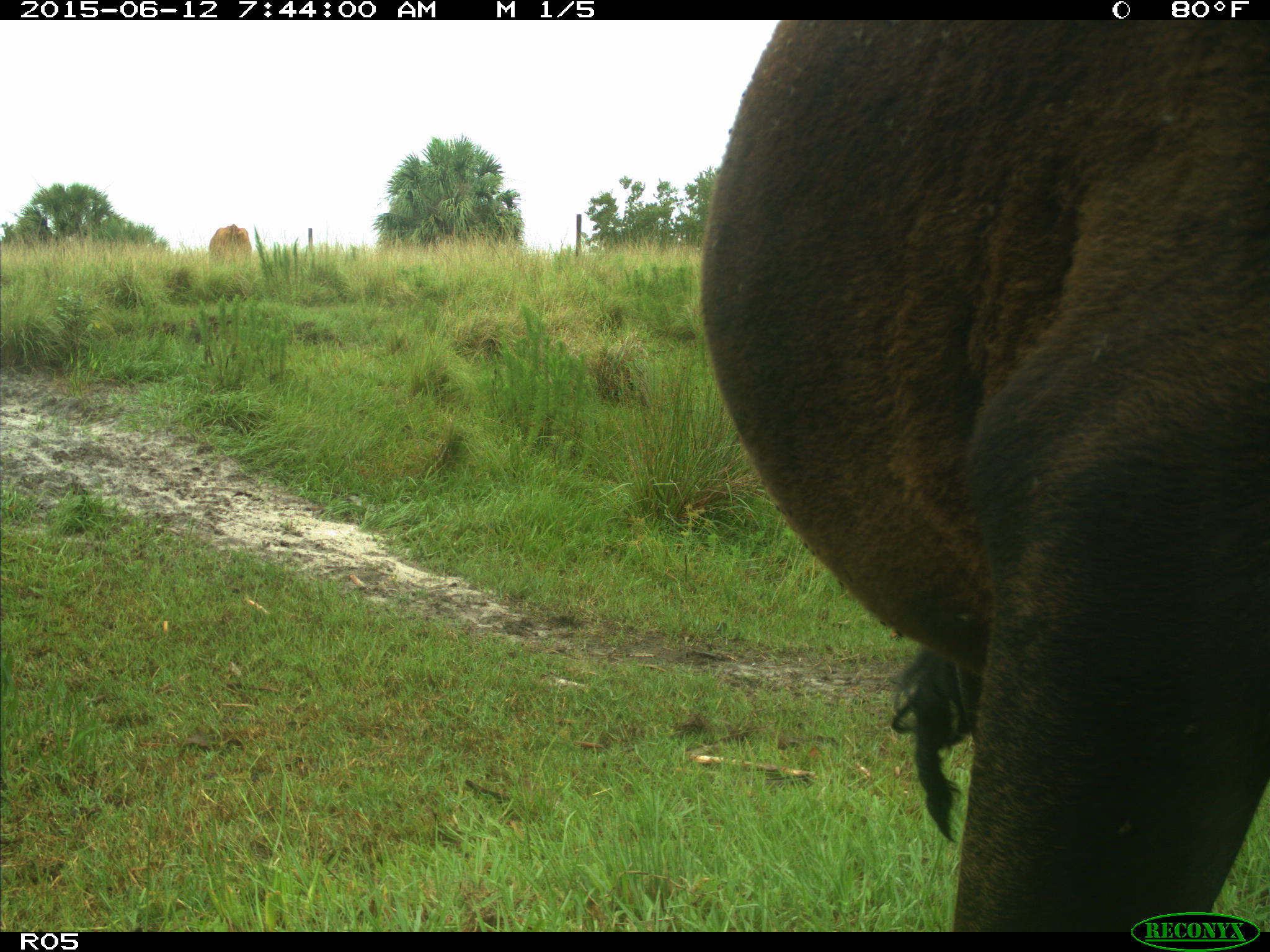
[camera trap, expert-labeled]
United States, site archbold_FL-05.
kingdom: Animalia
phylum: Chordata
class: Mammalia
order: Artiodactyla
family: Bovidae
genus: Bos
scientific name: Bos taurus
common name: domestic cow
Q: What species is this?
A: Bos taurus (domestic cow).